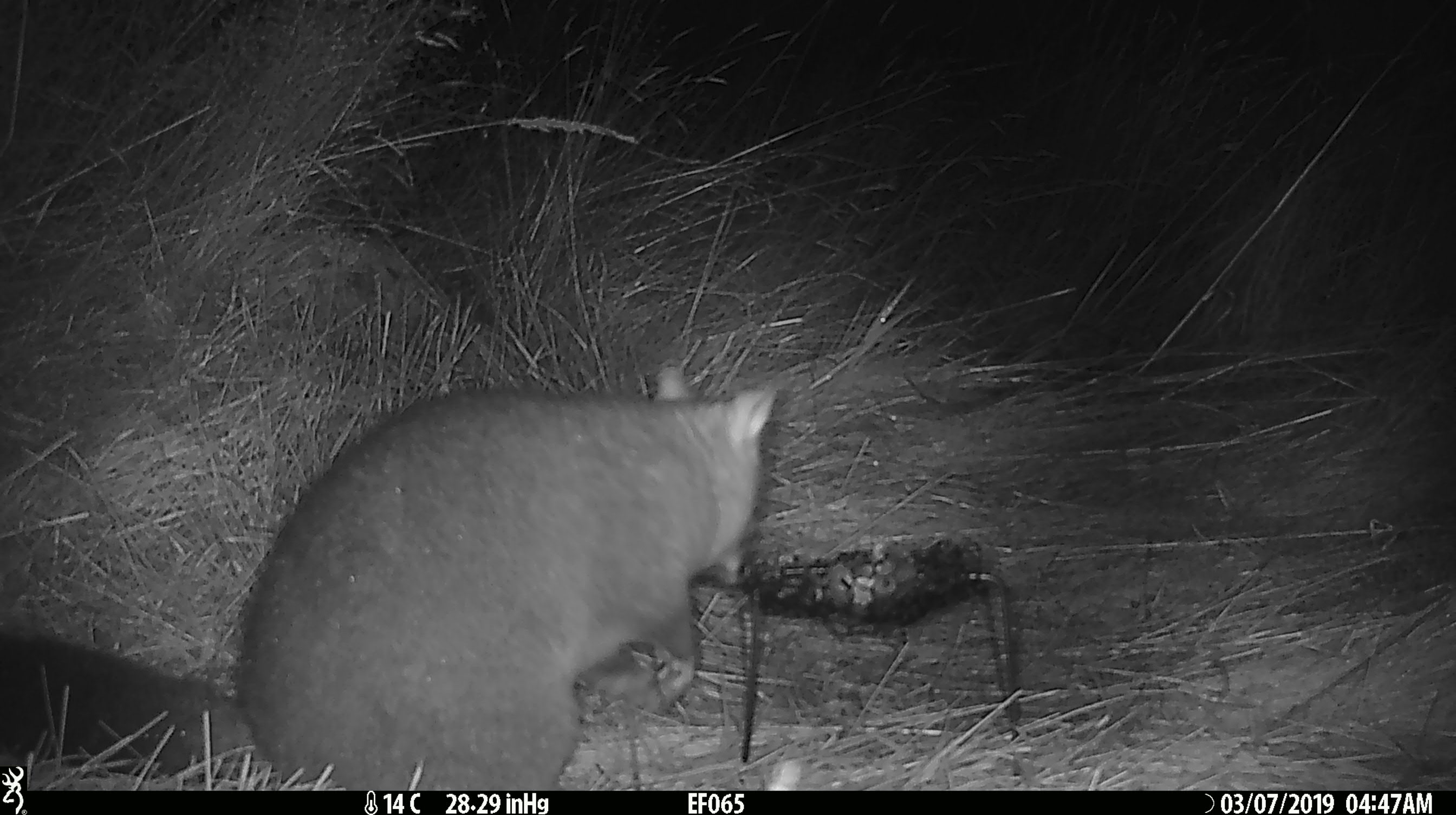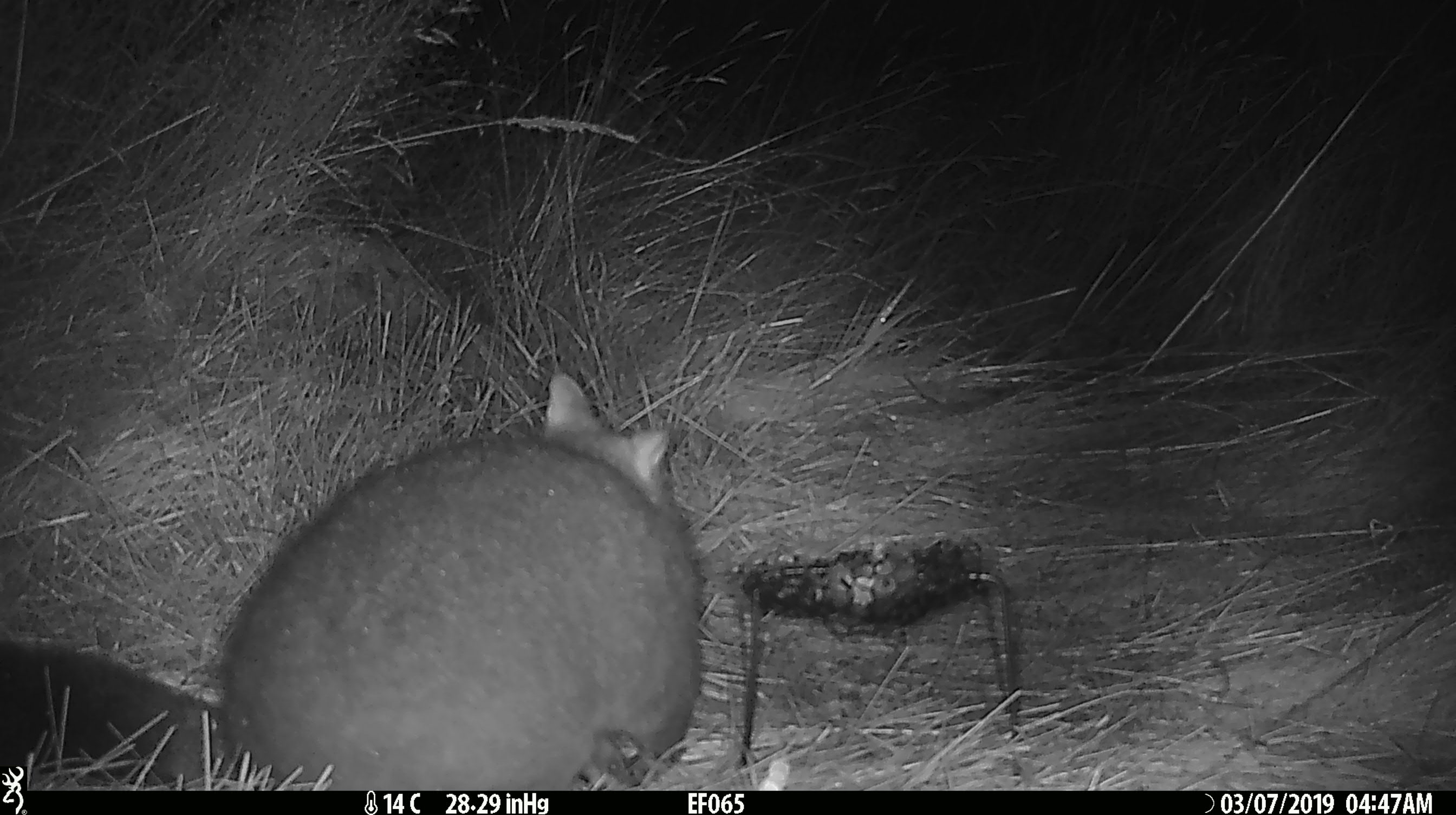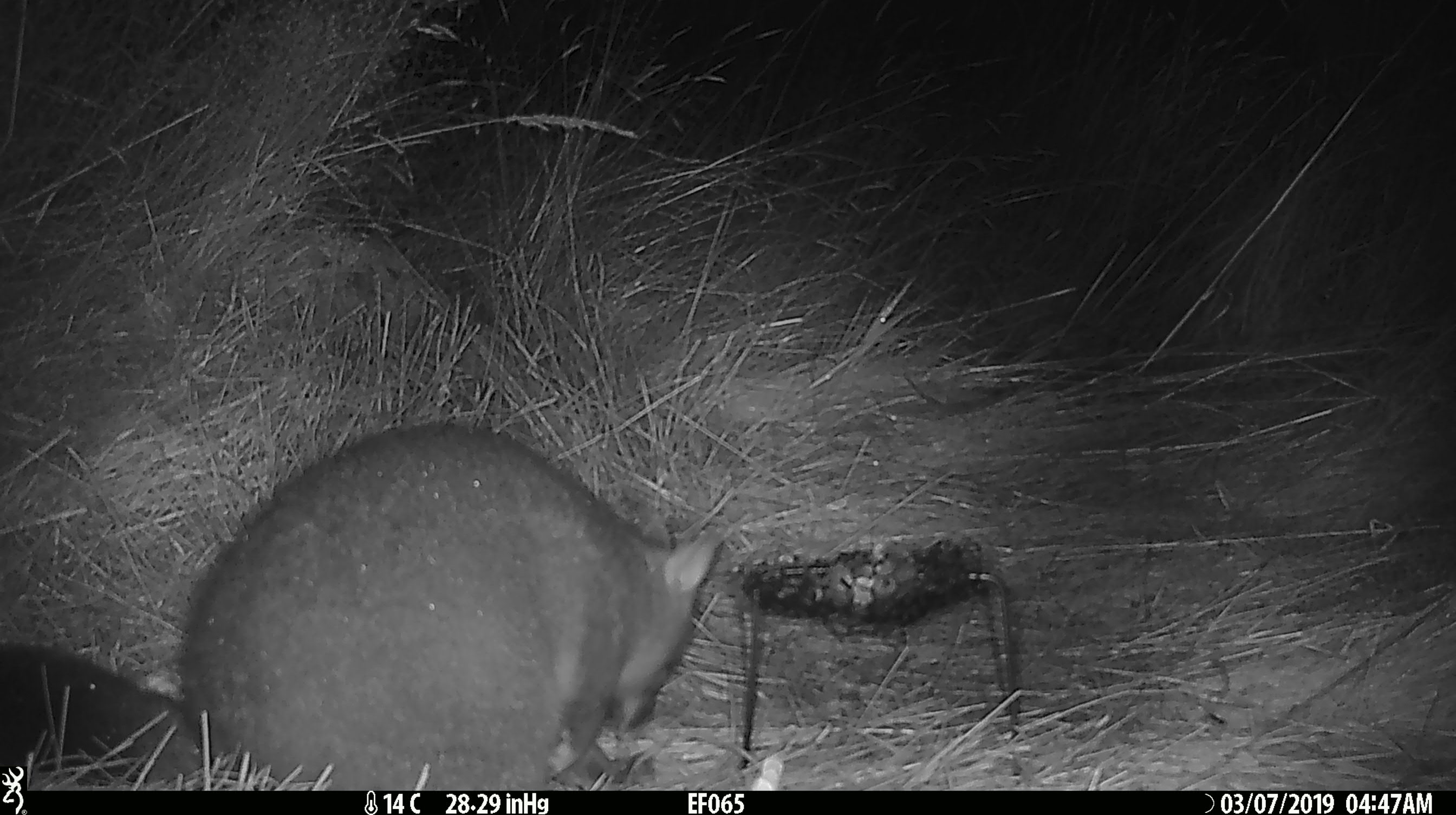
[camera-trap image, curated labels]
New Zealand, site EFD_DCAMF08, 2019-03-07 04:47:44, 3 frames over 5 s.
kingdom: Animalia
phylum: Chordata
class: Mammalia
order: Diprotodontia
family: Phalangeridae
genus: Trichosurus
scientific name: Trichosurus vulpecula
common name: common brushtail possum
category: possum